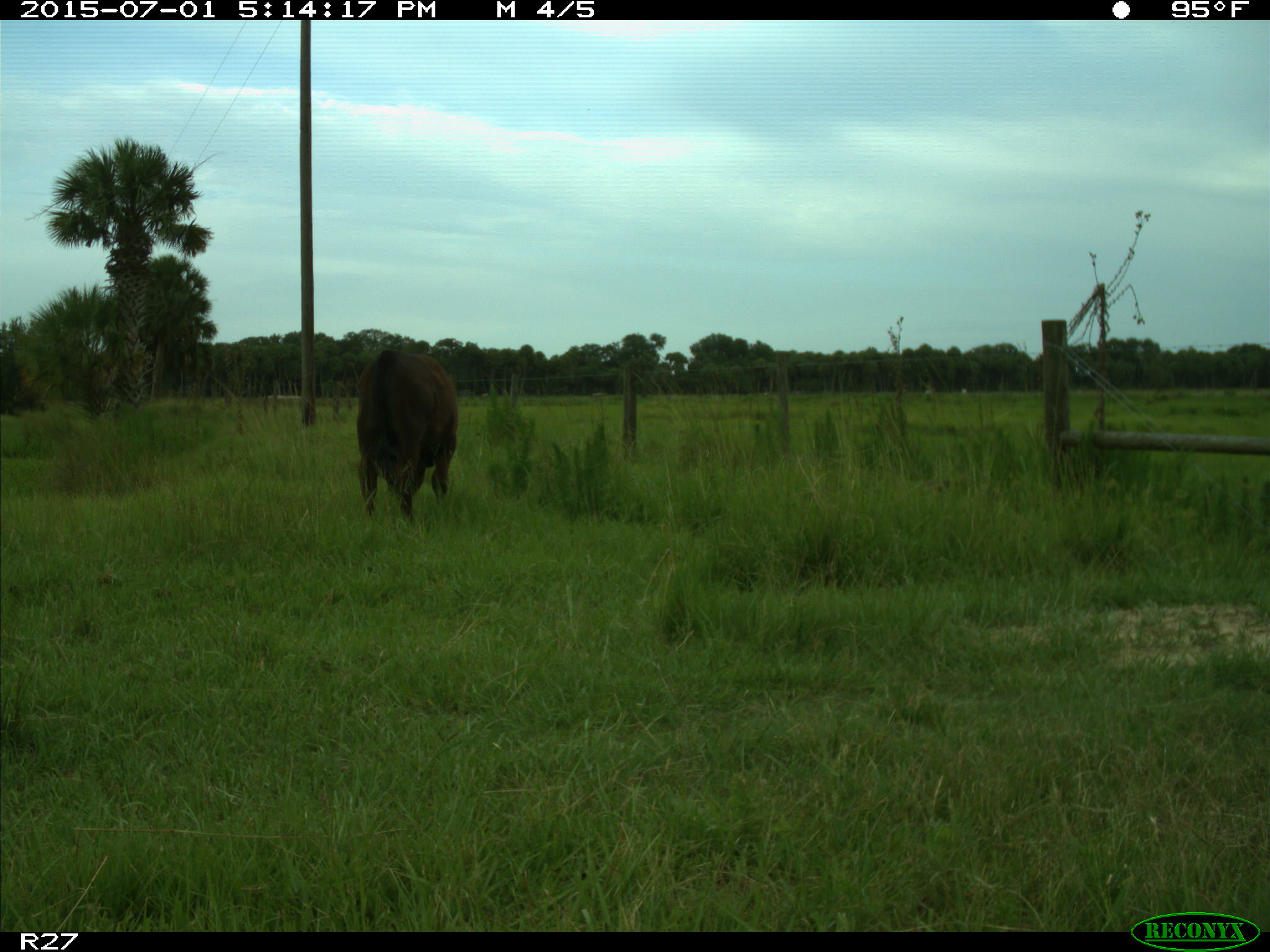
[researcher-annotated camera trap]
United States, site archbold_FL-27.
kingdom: Animalia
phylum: Chordata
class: Mammalia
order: Artiodactyla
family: Bovidae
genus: Bos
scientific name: Bos taurus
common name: domestic cow